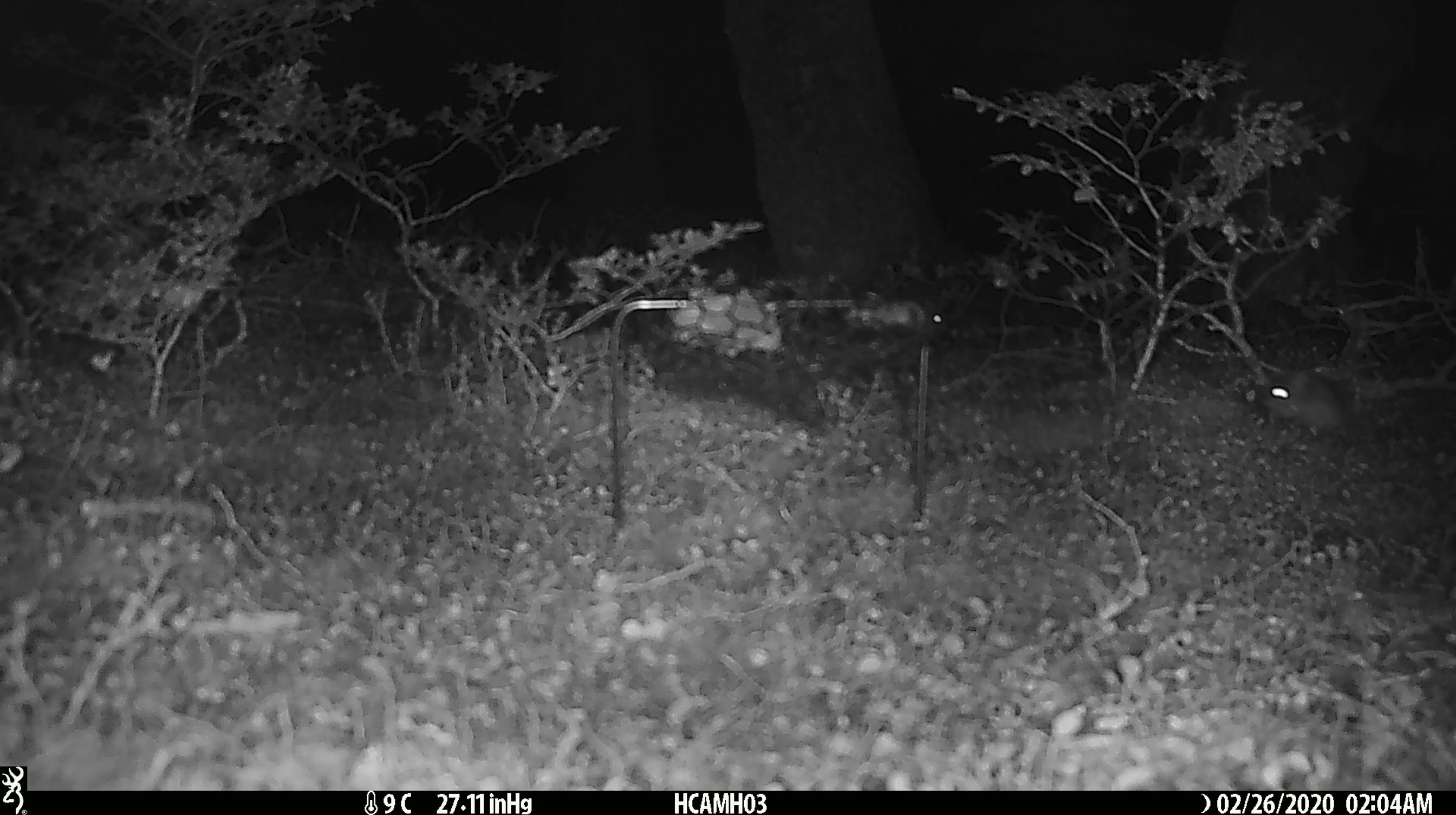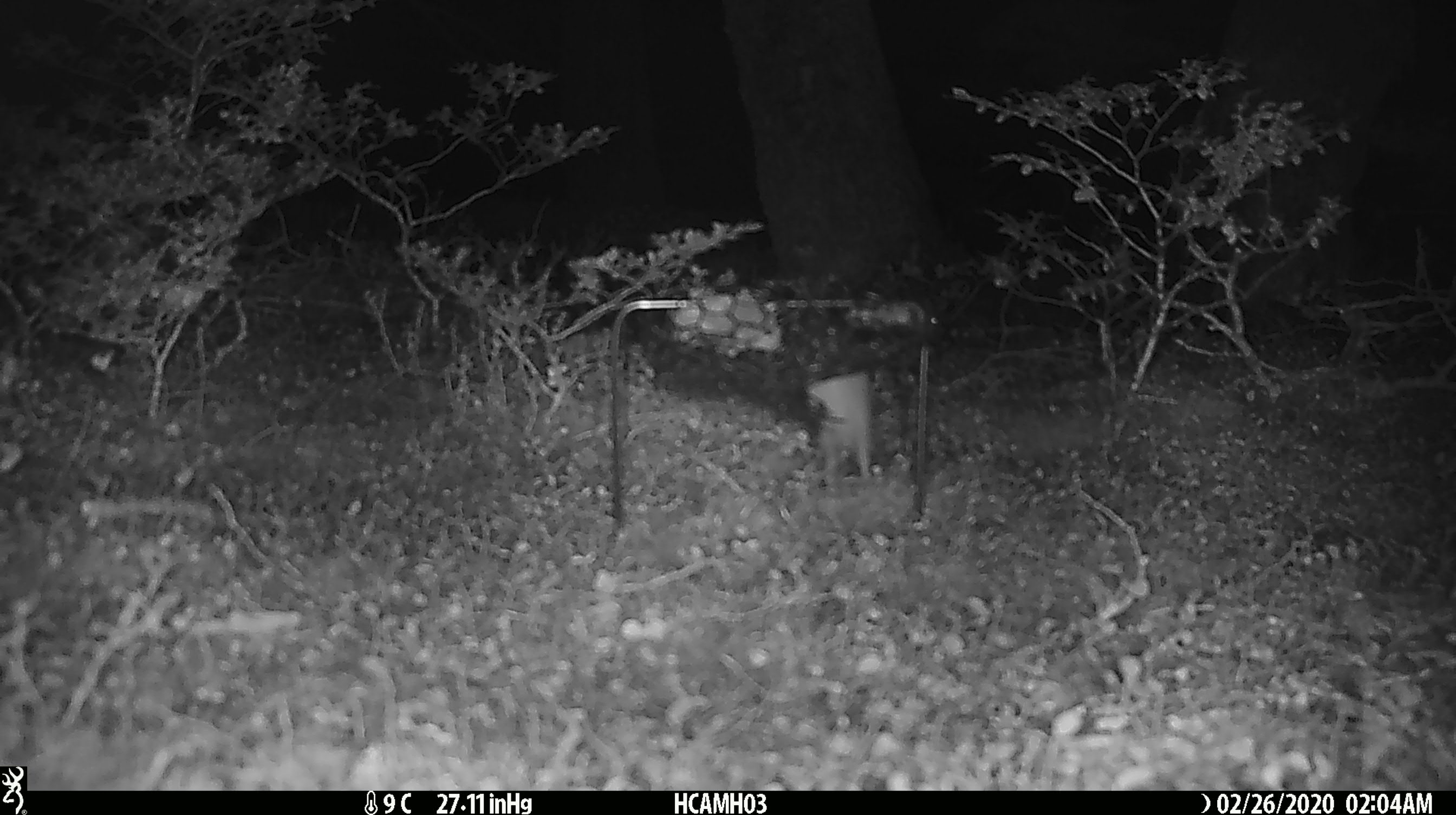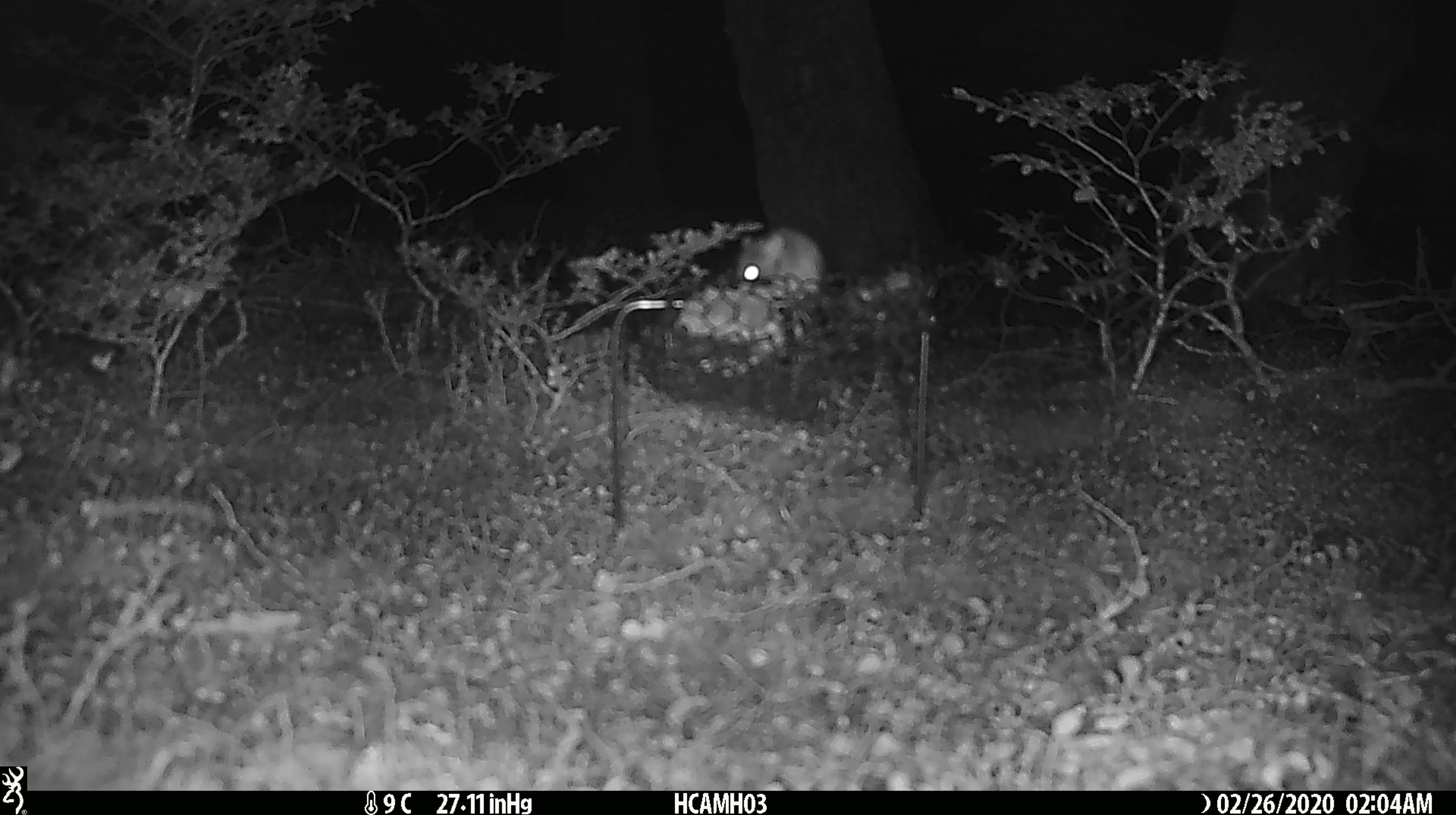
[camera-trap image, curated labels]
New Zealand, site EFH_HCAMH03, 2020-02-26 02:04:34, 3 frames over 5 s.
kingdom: Animalia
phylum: Chordata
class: Mammalia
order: Rodentia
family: Muridae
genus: Mus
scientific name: Mus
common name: mouse